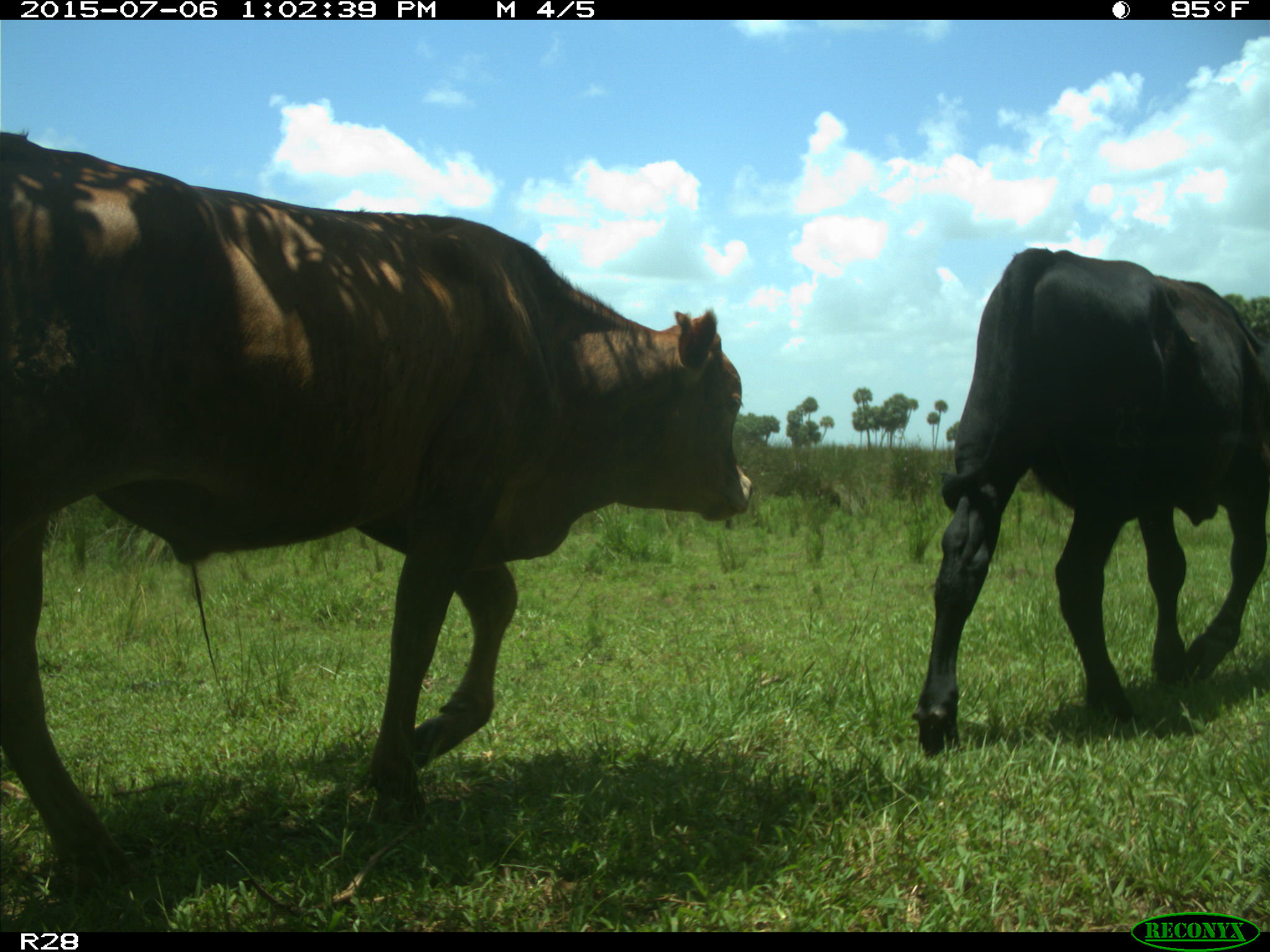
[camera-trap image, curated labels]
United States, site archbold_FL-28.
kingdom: Animalia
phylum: Chordata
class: Mammalia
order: Artiodactyla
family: Bovidae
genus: Bos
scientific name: Bos taurus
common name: domestic cow